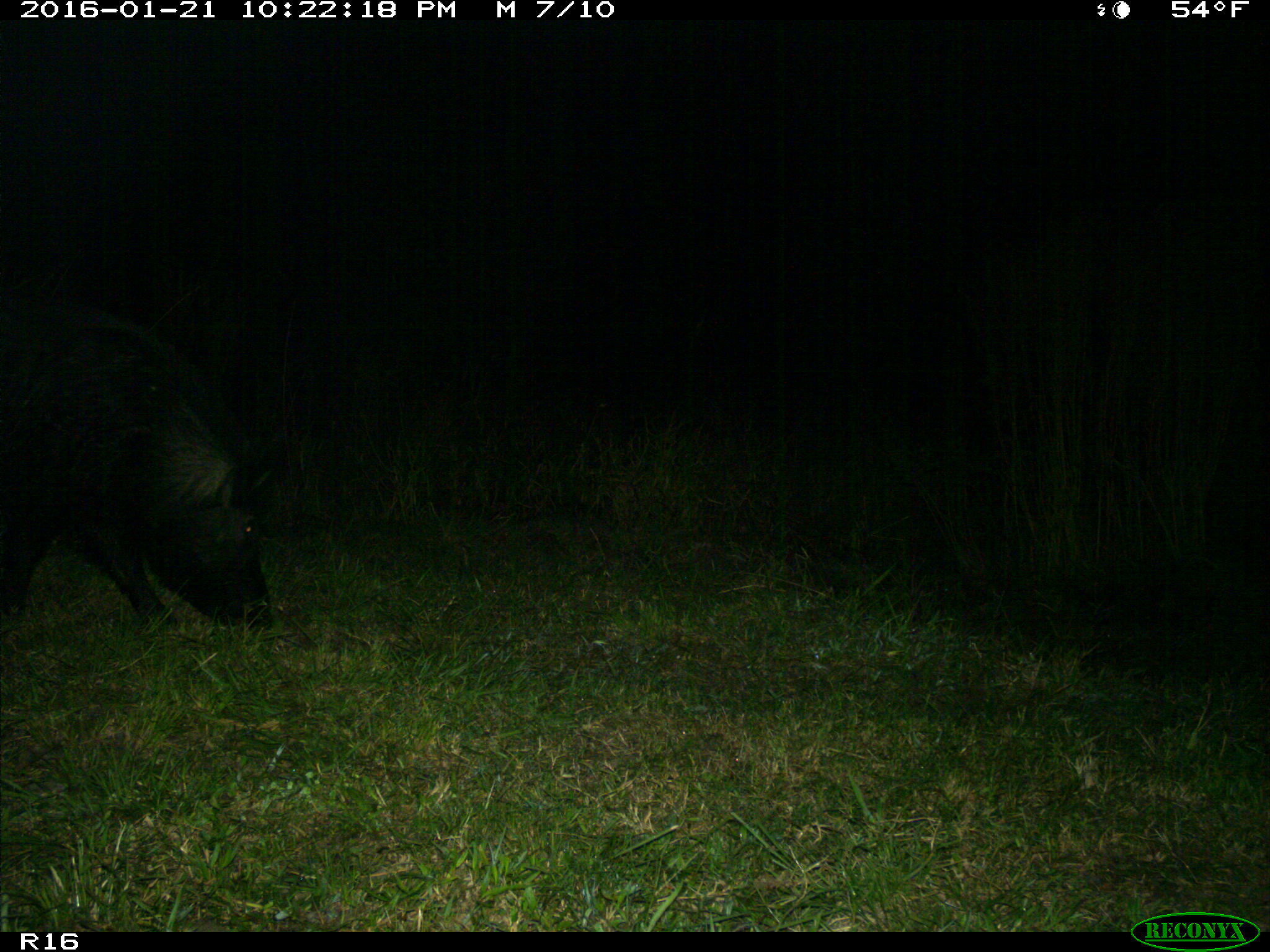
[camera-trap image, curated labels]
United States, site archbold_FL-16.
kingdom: Animalia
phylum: Chordata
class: Mammalia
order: Artiodactyla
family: Suidae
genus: Sus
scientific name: Sus scrofa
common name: wild boar